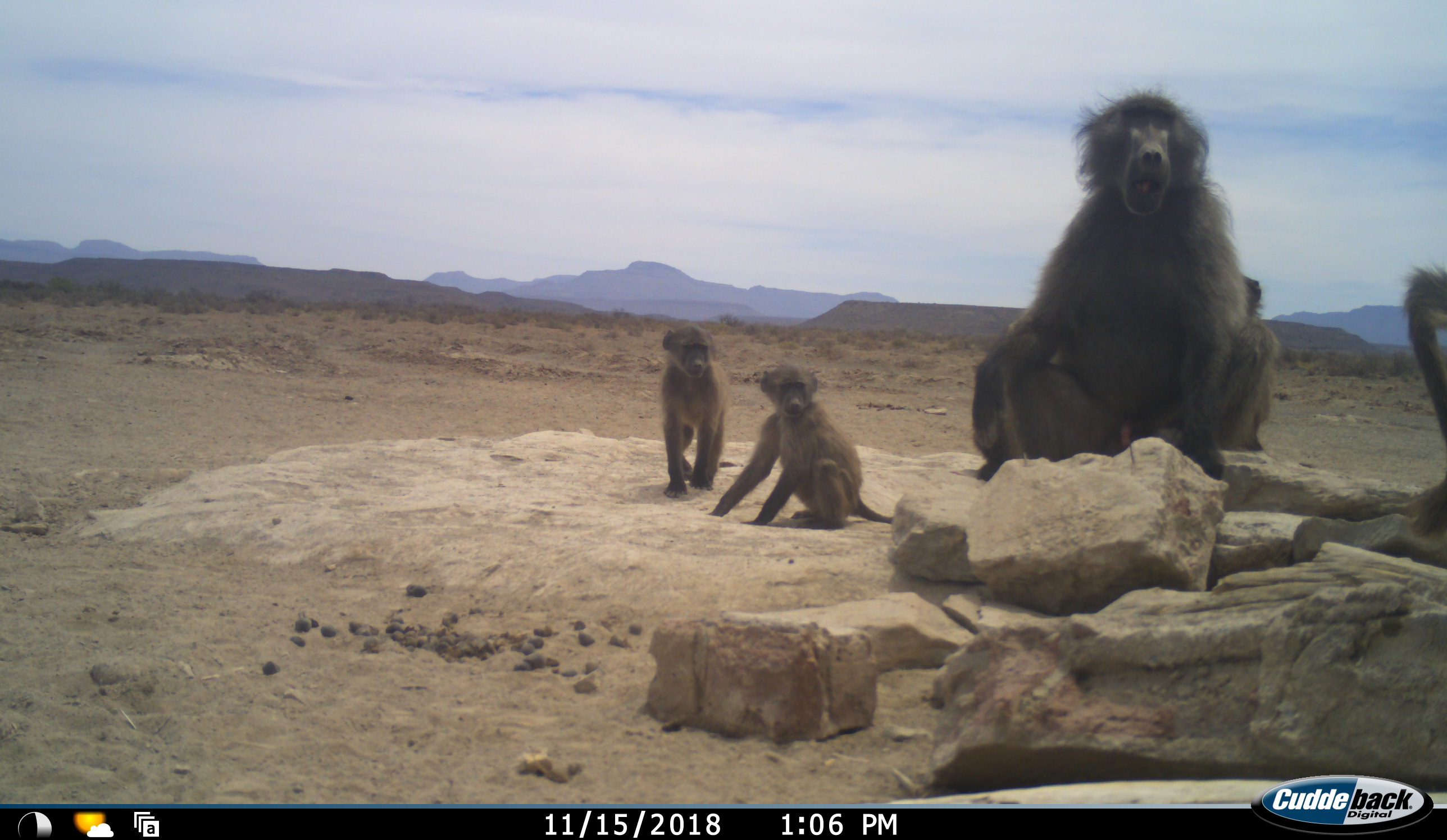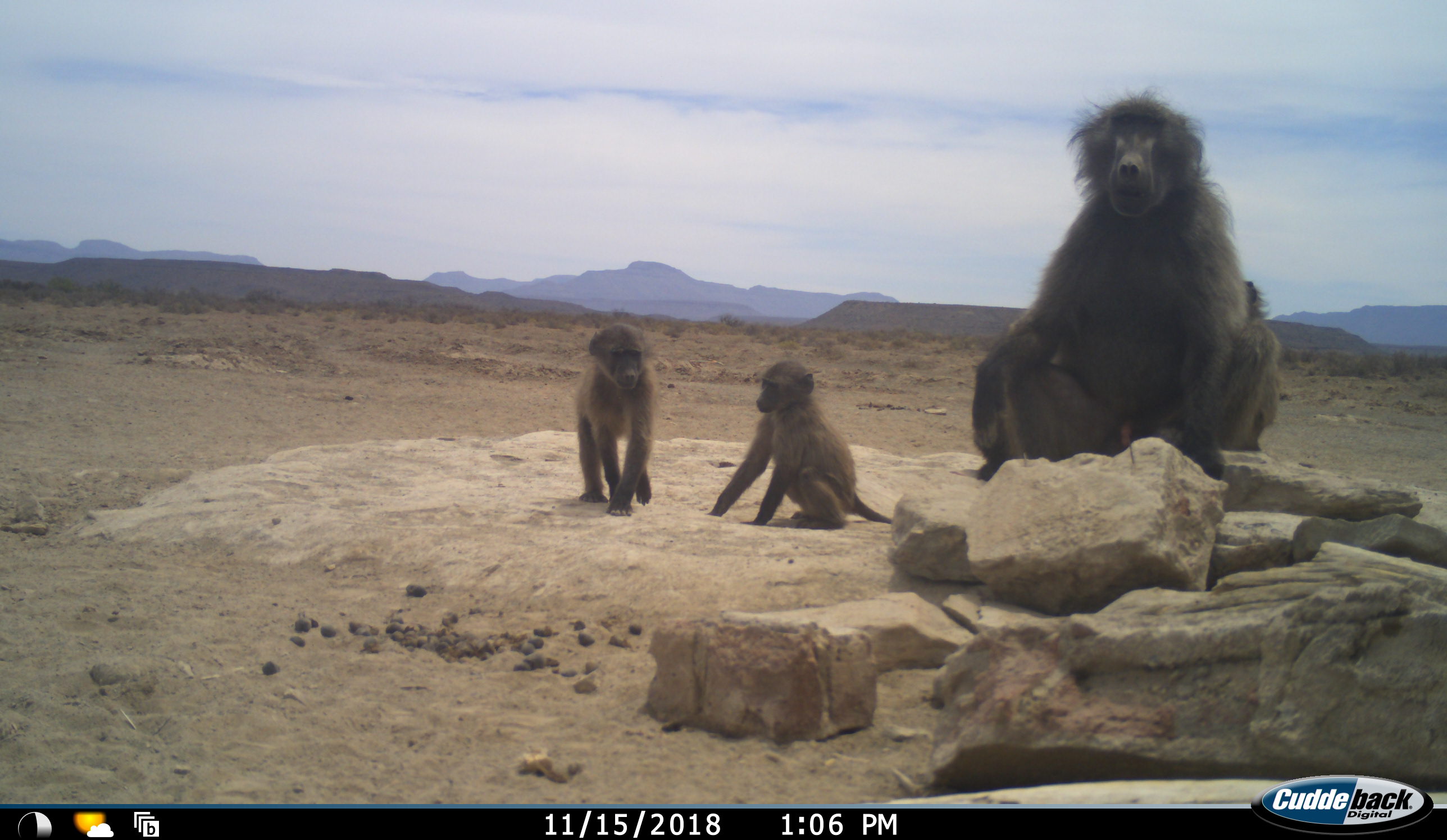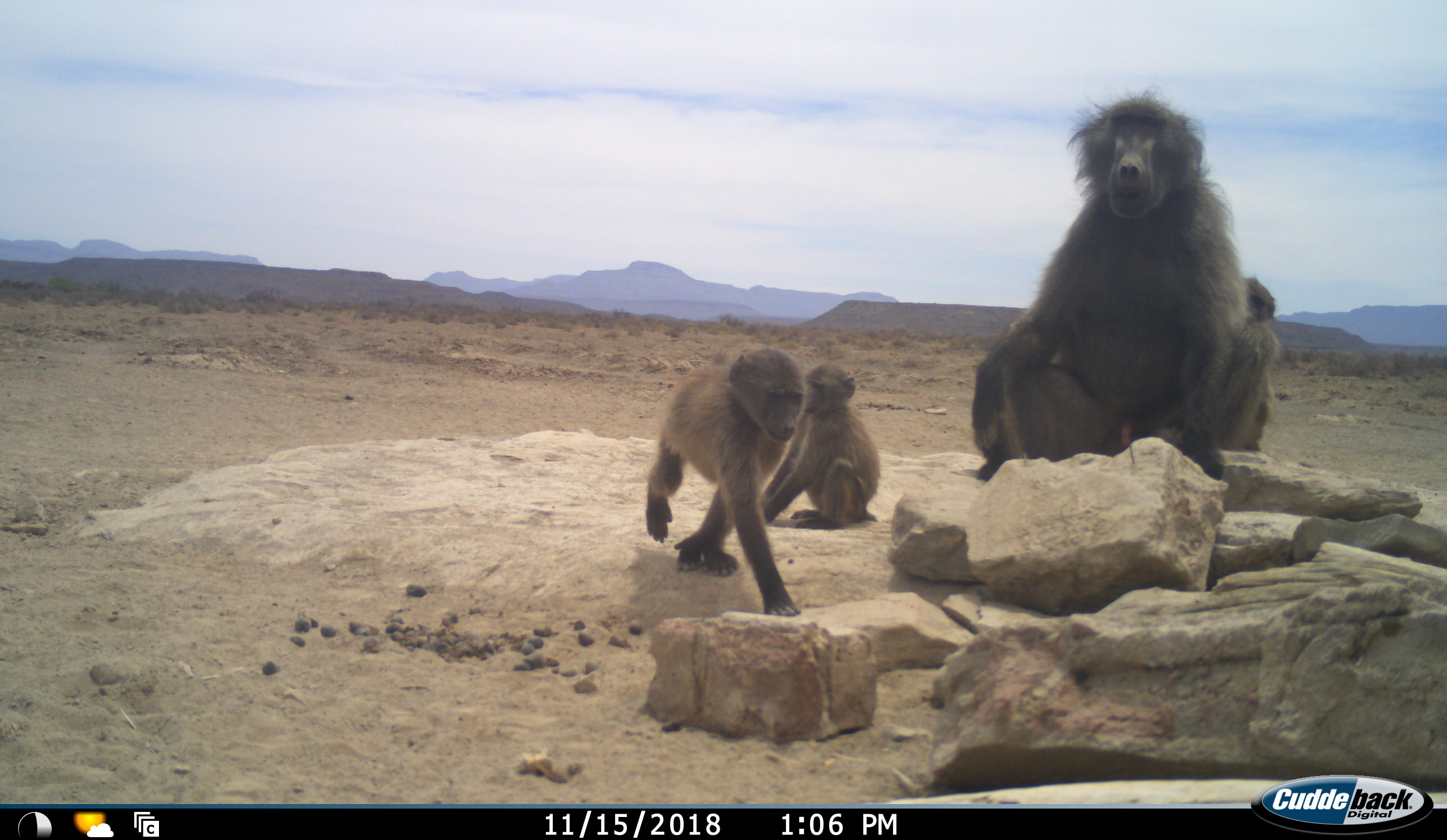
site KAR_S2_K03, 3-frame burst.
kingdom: Animalia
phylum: Chordata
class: Mammalia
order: Primates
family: Cercopithecidae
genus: Papio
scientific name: Papio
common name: baboon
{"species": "baboon (Papio)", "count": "5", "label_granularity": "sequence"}